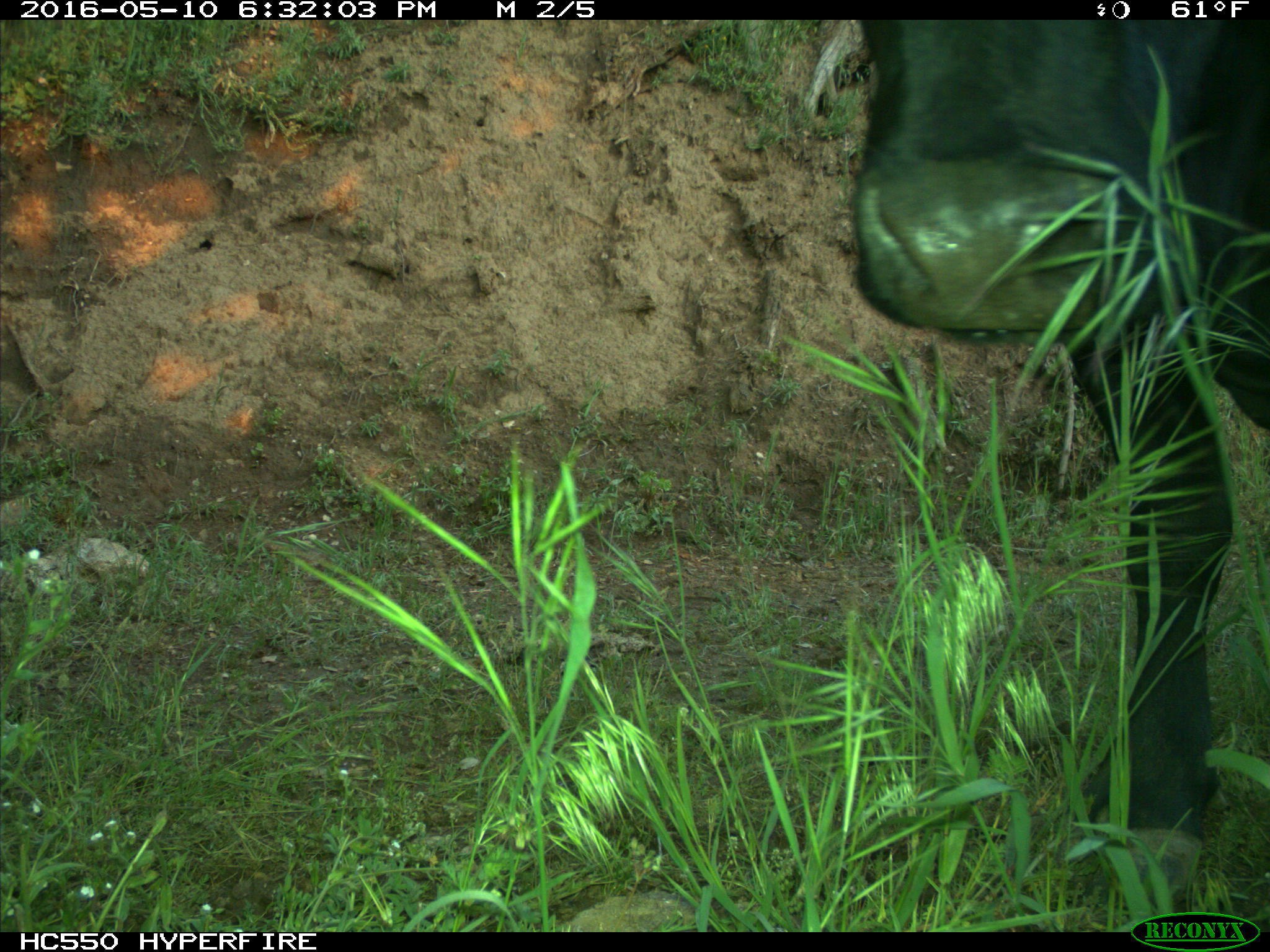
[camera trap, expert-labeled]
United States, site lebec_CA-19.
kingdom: Animalia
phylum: Chordata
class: Mammalia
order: Artiodactyla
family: Bovidae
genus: Bos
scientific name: Bos taurus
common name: domestic cow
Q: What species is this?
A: Bos taurus (domestic cow).